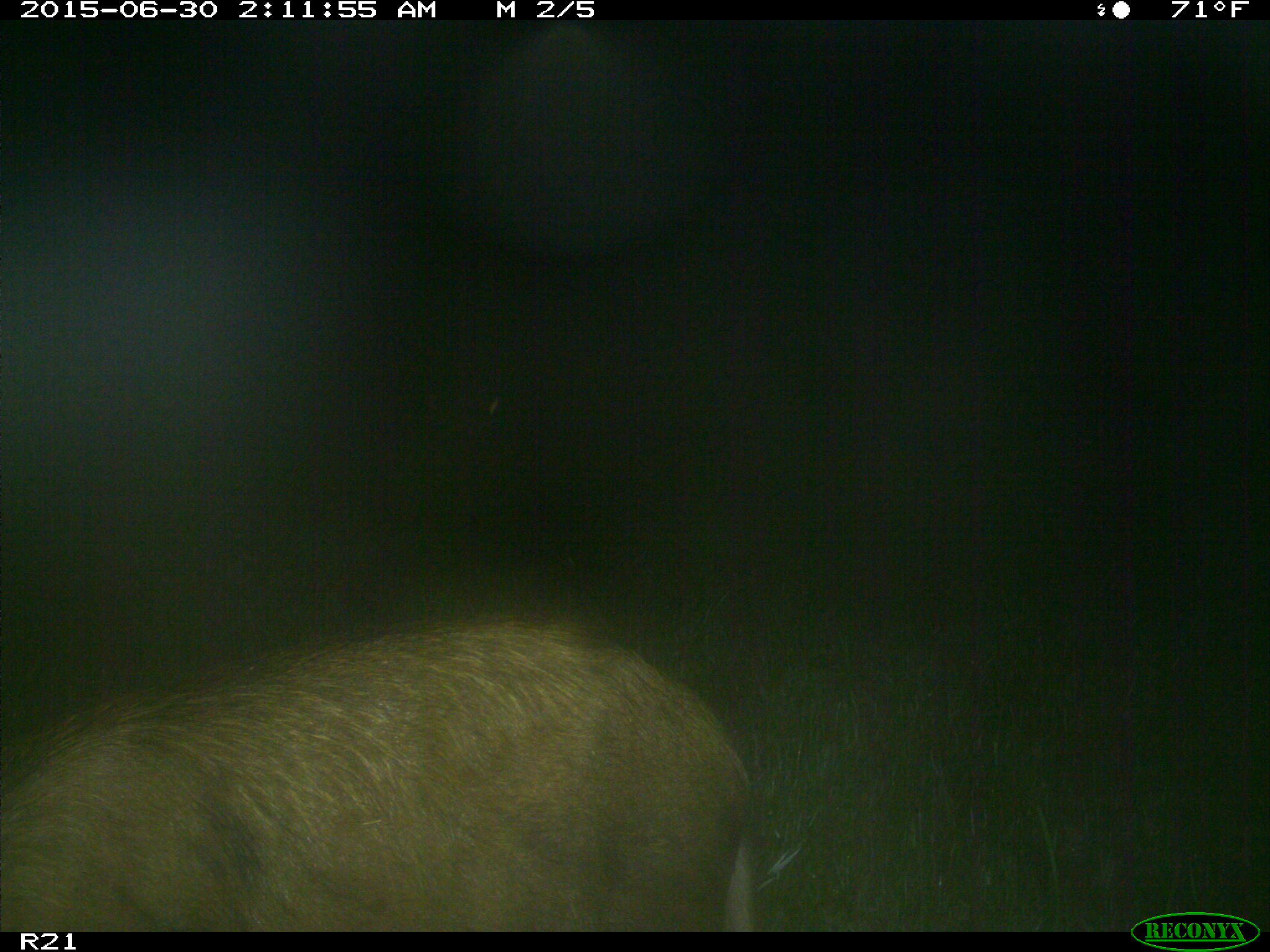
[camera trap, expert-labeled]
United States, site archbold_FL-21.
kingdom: Animalia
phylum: Chordata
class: Mammalia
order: Artiodactyla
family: Suidae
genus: Sus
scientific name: Sus scrofa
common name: wild boar